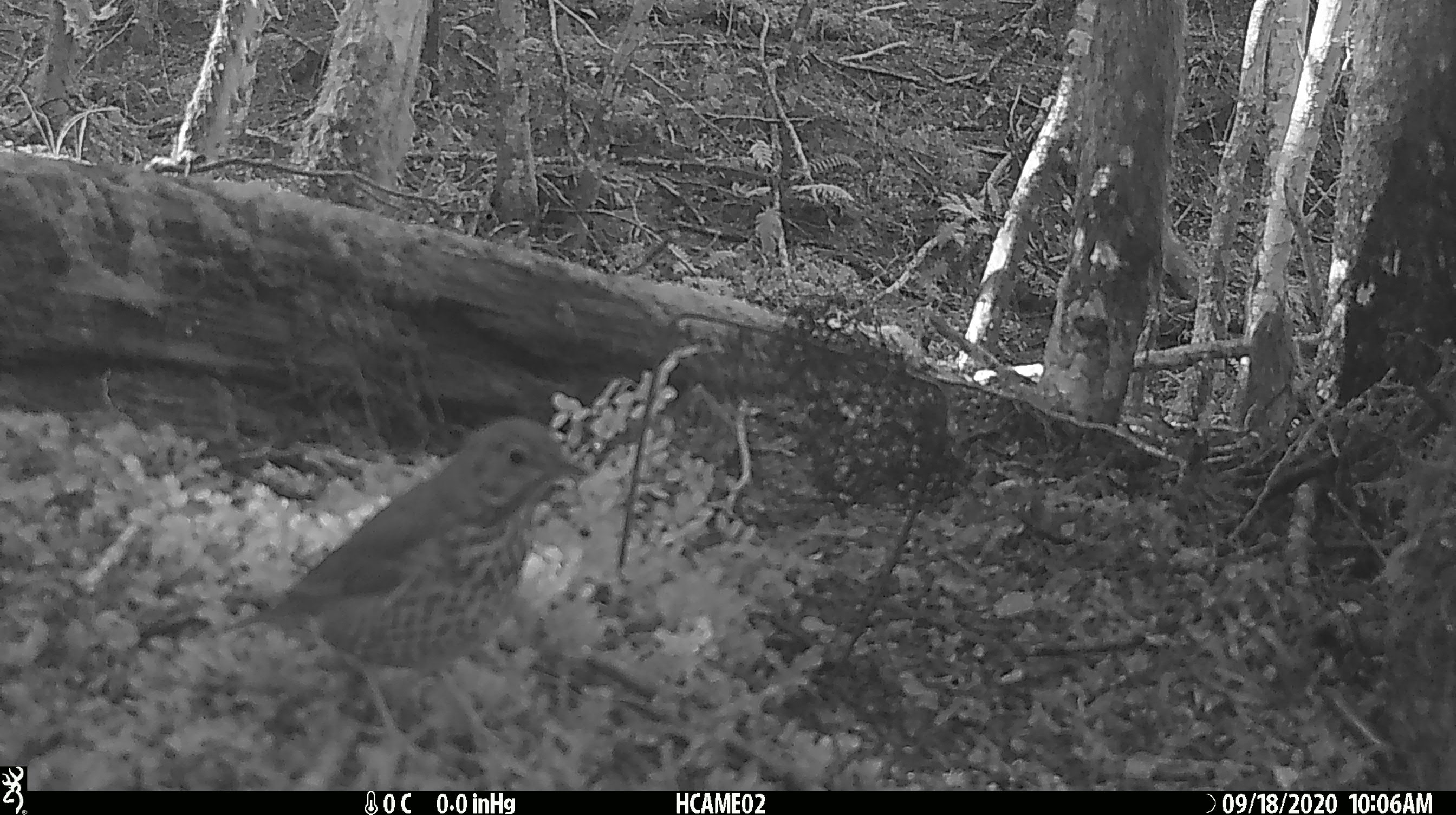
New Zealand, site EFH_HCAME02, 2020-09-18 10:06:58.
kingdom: Animalia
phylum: Chordata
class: Aves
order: Passeriformes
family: Turdidae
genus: Turdus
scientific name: Turdus philomelos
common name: song thrush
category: thrush